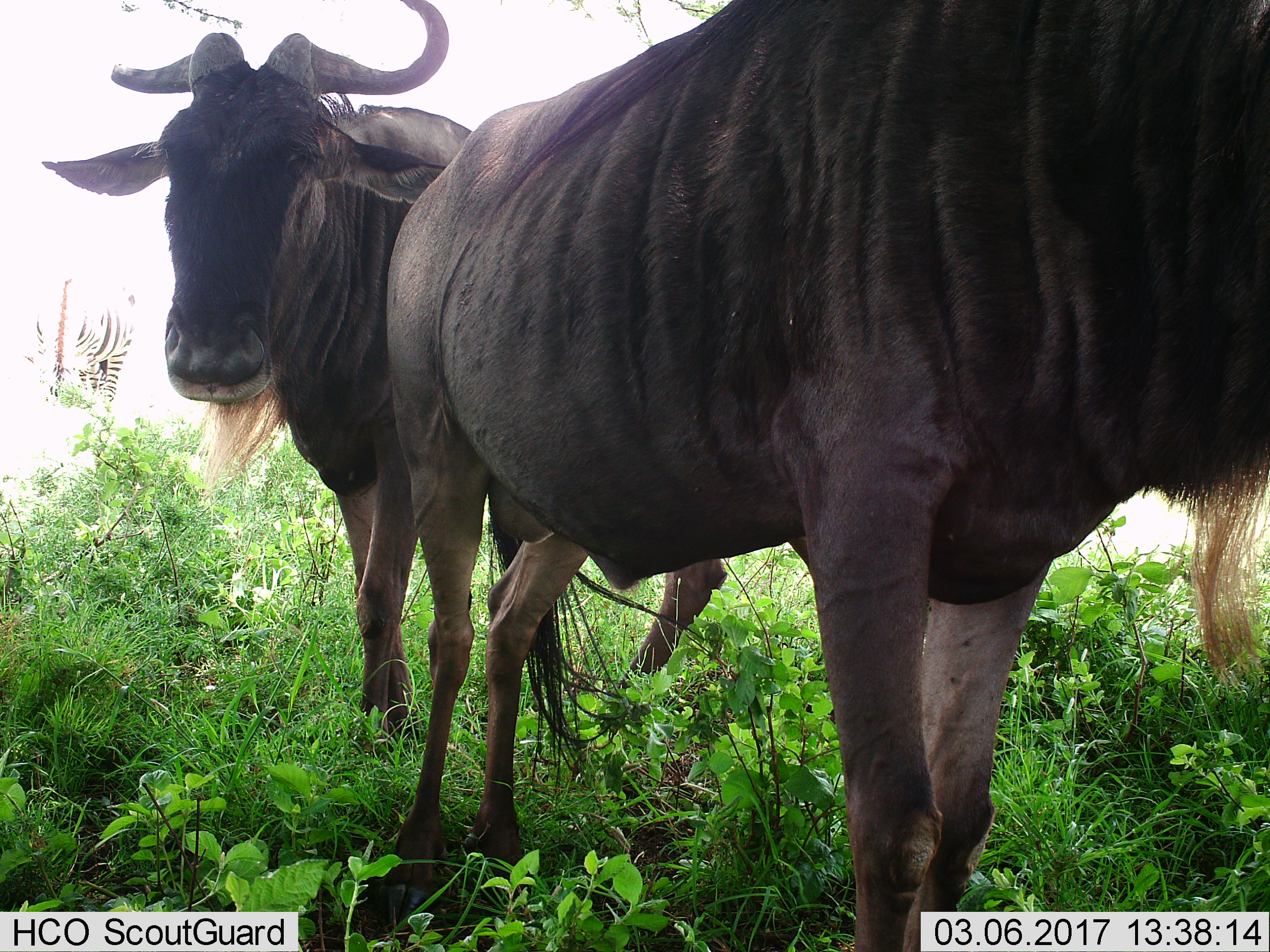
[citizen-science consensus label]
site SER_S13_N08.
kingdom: Animalia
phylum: Chordata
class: Mammalia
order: Artiodactyla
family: Bovidae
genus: Connochaetes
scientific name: Connochaetes taurinus taurinus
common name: blue wildebeest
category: wildebeestblue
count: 2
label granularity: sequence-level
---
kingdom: Animalia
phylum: Chordata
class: Mammalia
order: Perissodactyla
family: Equidae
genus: Equus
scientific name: Equus quagga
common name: plains zebra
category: zebraplains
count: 1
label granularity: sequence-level